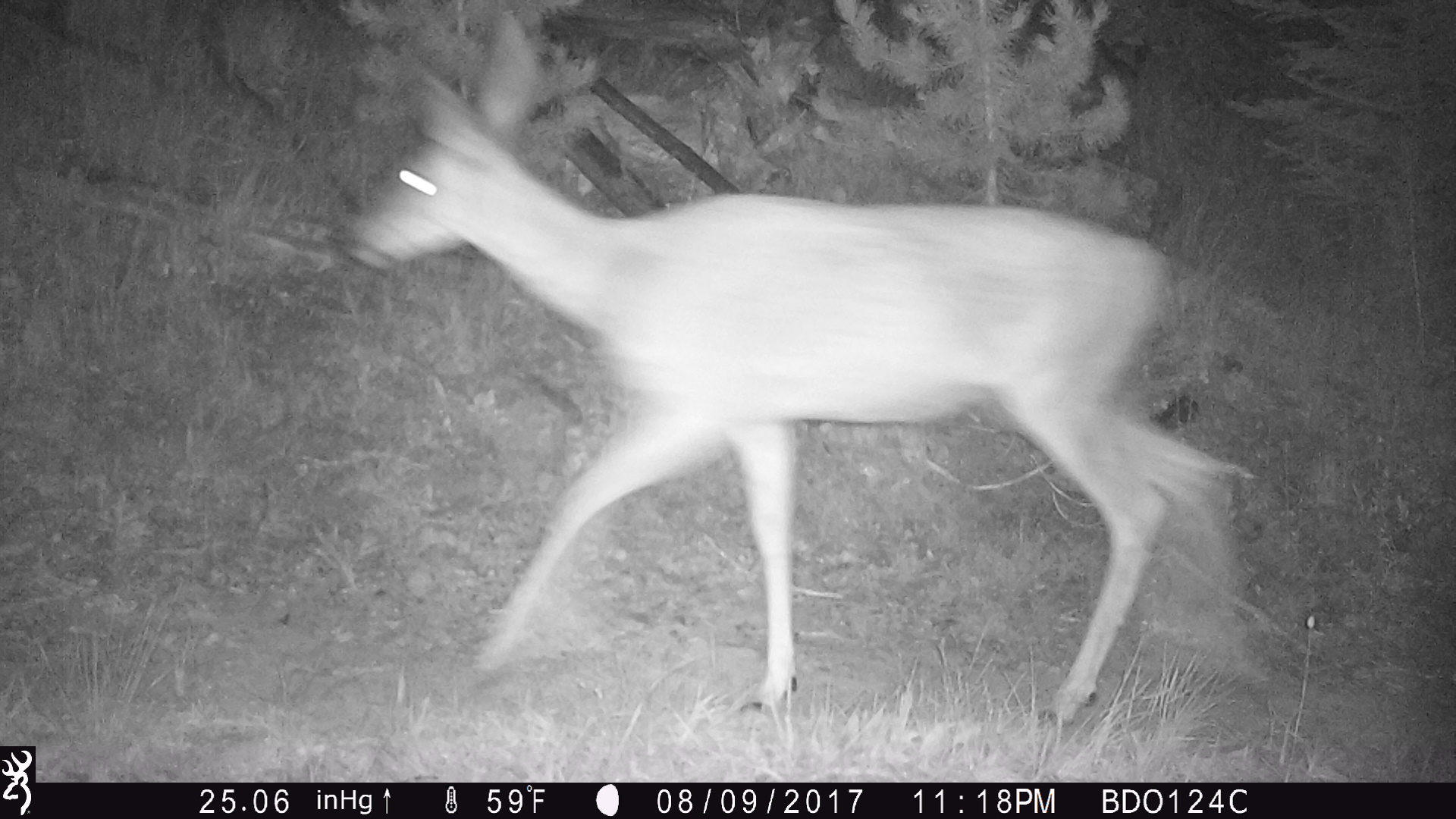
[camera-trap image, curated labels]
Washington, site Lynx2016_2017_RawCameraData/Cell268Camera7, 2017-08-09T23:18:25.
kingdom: Animalia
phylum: Chordata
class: Mammalia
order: Artiodactyla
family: Cervidae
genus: Odocoileus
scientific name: Odocoileus hemionus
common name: mule deer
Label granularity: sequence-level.